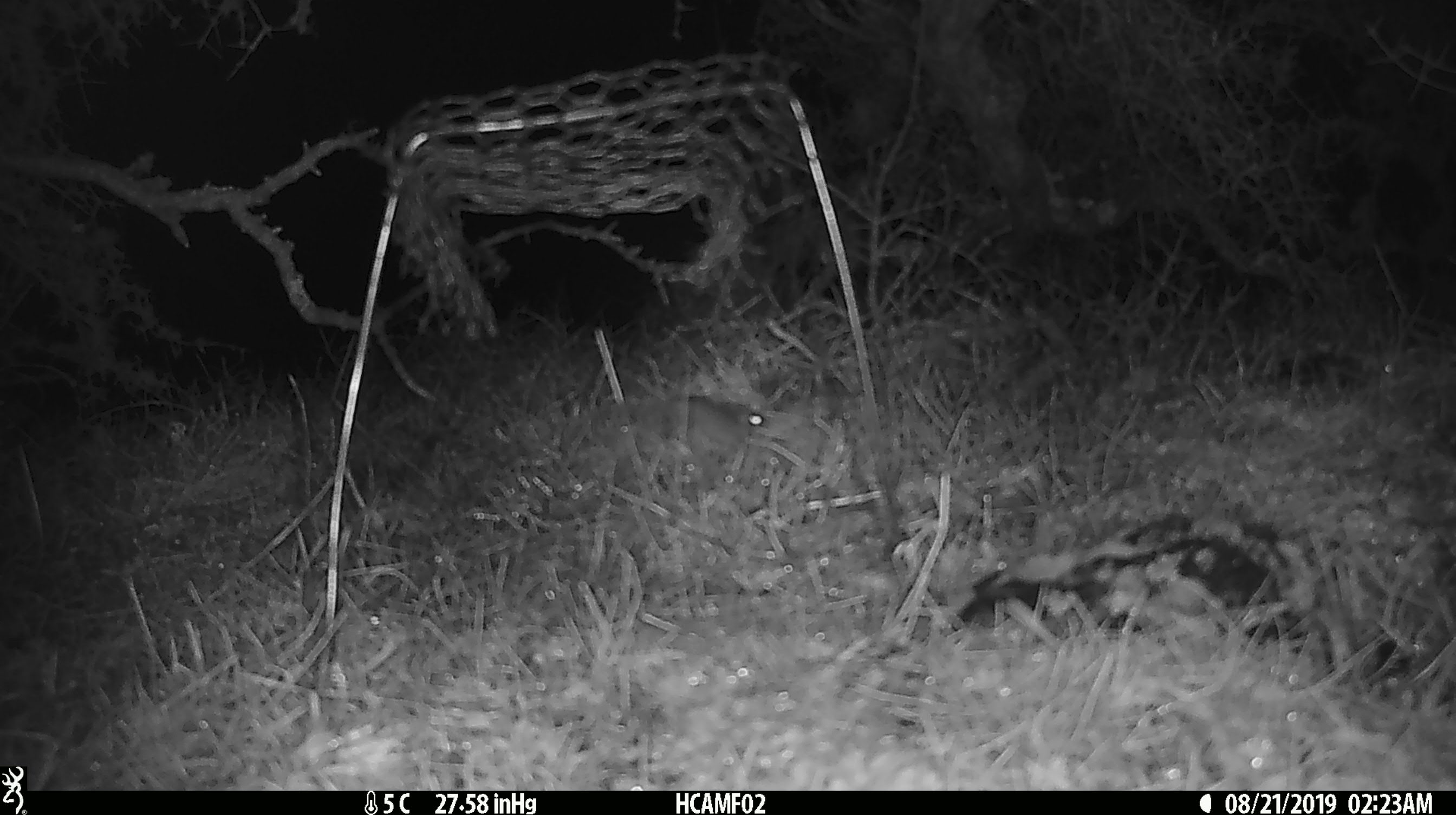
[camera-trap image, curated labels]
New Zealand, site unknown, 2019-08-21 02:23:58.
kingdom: Animalia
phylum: Chordata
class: Mammalia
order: Rodentia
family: Muridae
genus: Mus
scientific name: Mus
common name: mouse